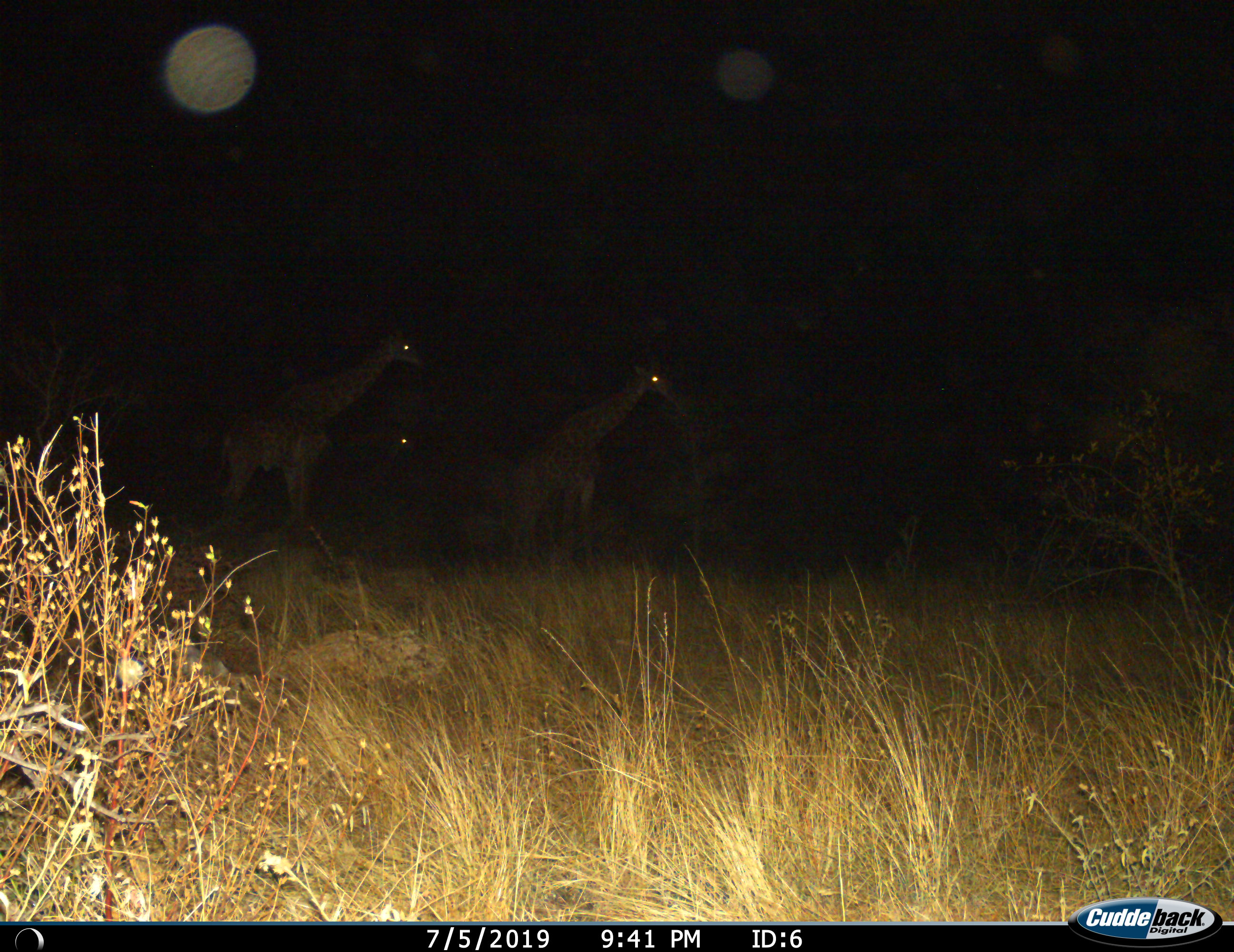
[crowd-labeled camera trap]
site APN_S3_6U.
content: unidentified animal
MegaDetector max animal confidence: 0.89